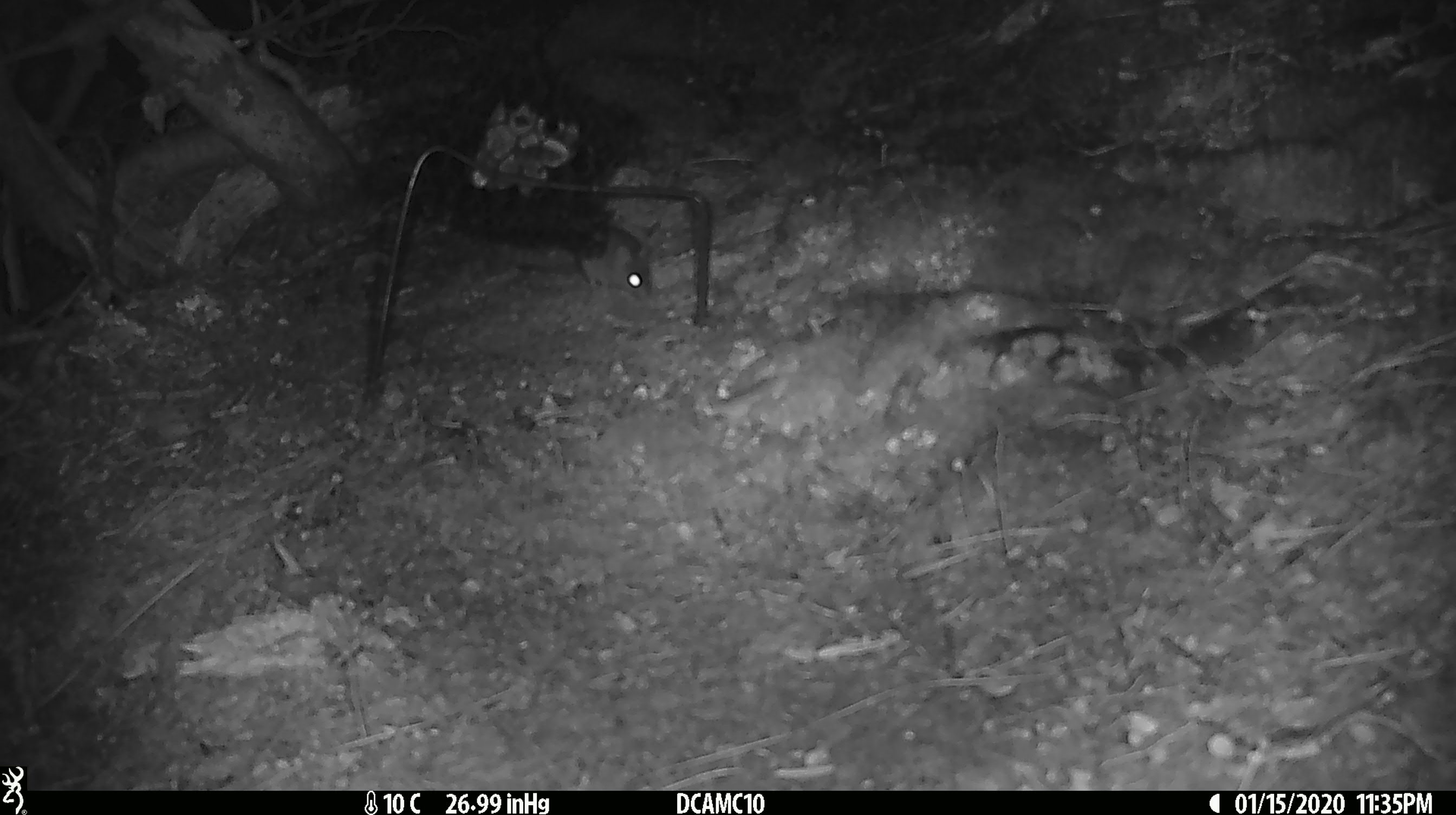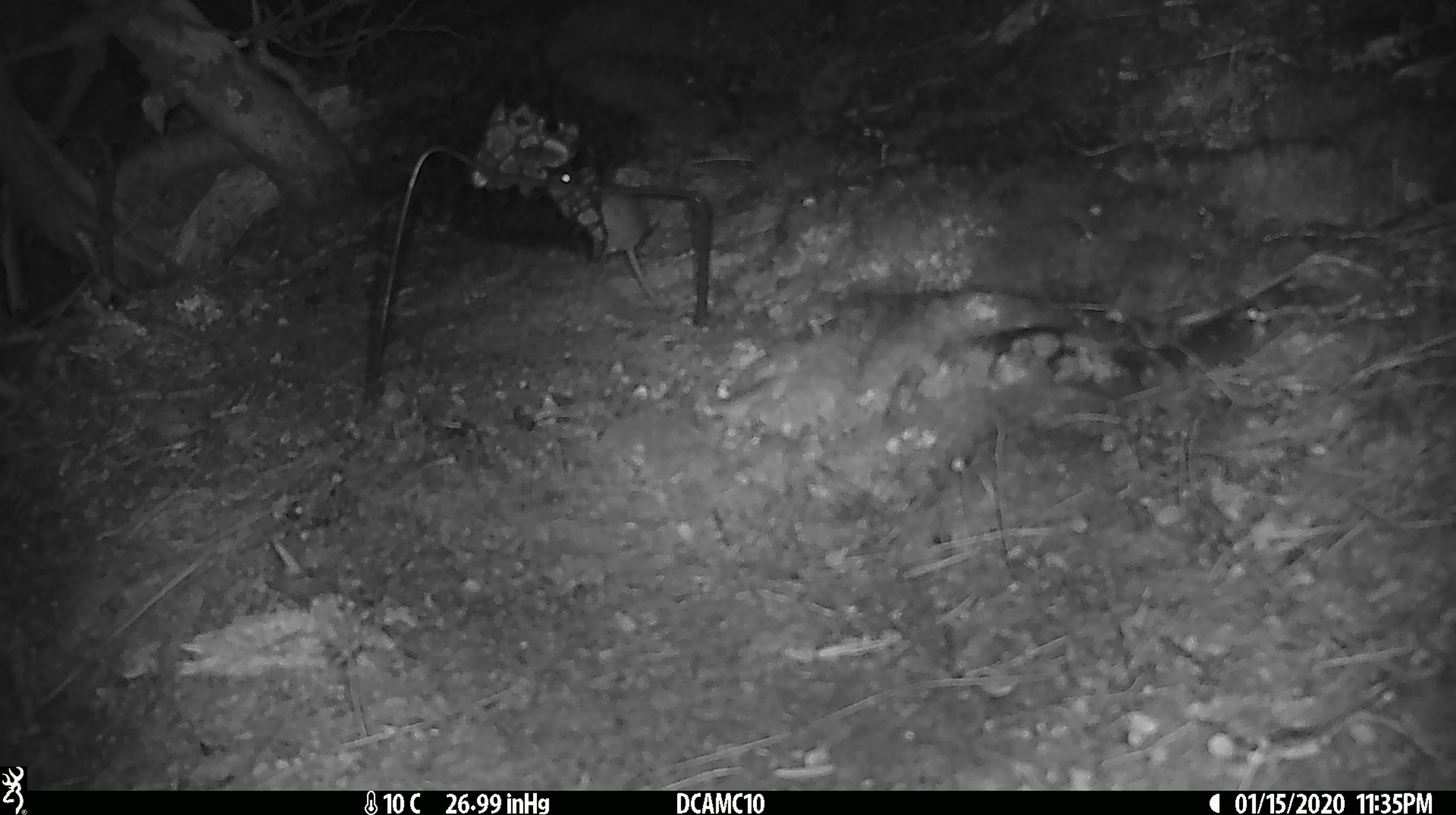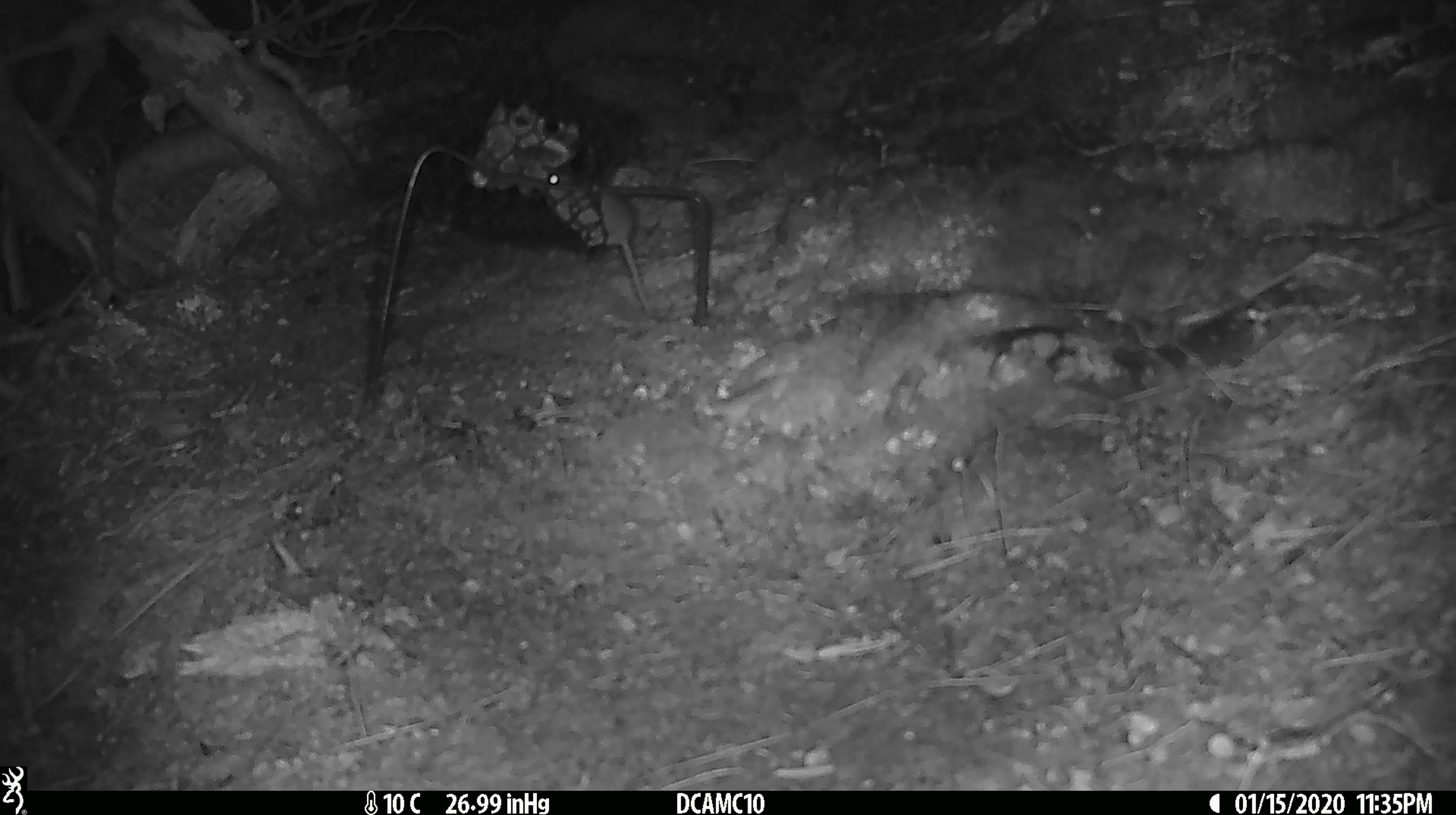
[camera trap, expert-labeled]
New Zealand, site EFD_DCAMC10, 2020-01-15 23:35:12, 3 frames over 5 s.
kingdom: Animalia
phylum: Chordata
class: Mammalia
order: Rodentia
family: Muridae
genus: Mus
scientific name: Mus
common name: mouse